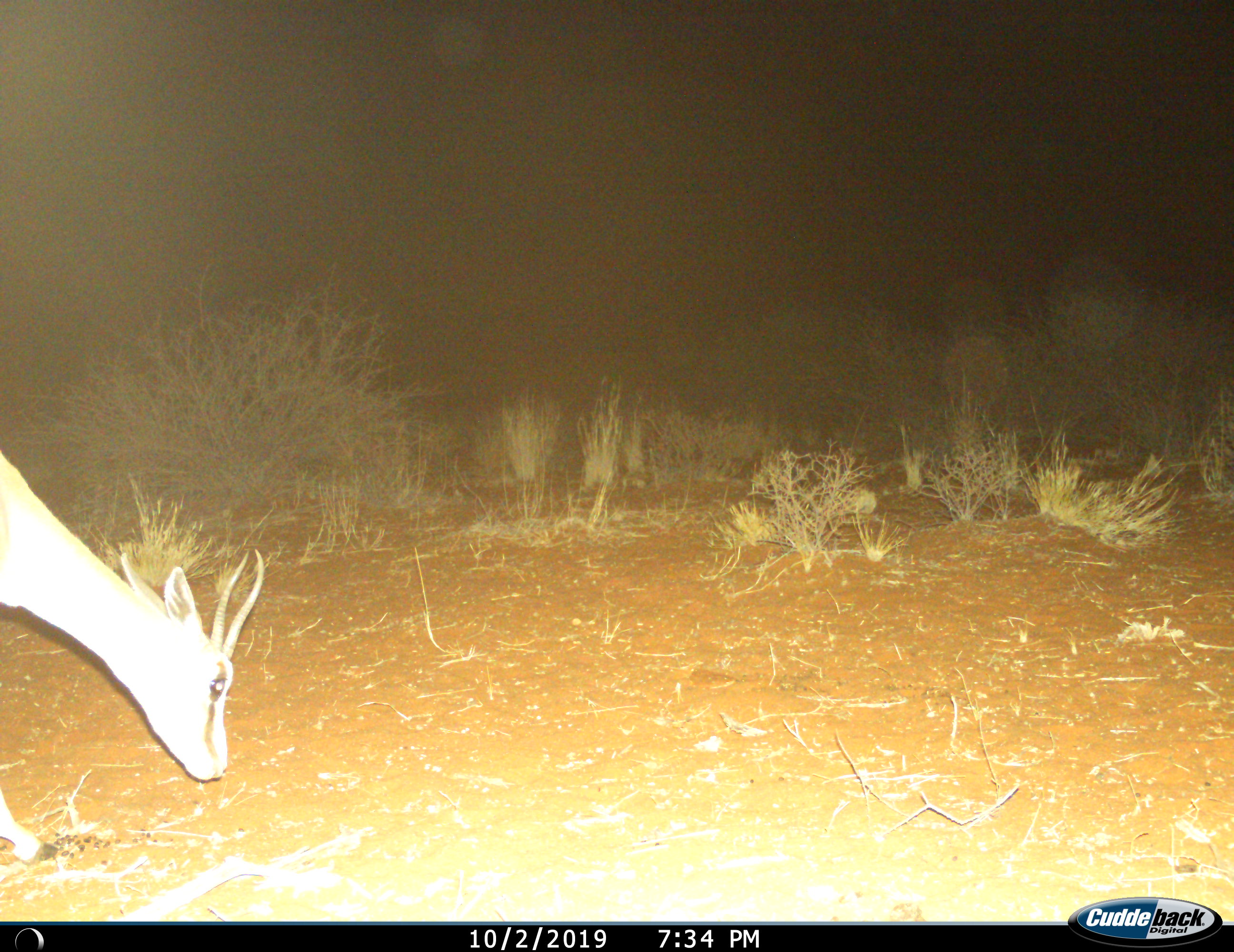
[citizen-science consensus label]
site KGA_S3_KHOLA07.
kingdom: Animalia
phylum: Chordata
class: Mammalia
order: Artiodactyla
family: Bovidae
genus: Antidorcas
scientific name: Antidorcas marsupialis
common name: springbok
Springbok (Antidorcas marsupialis), count 1. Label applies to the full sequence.